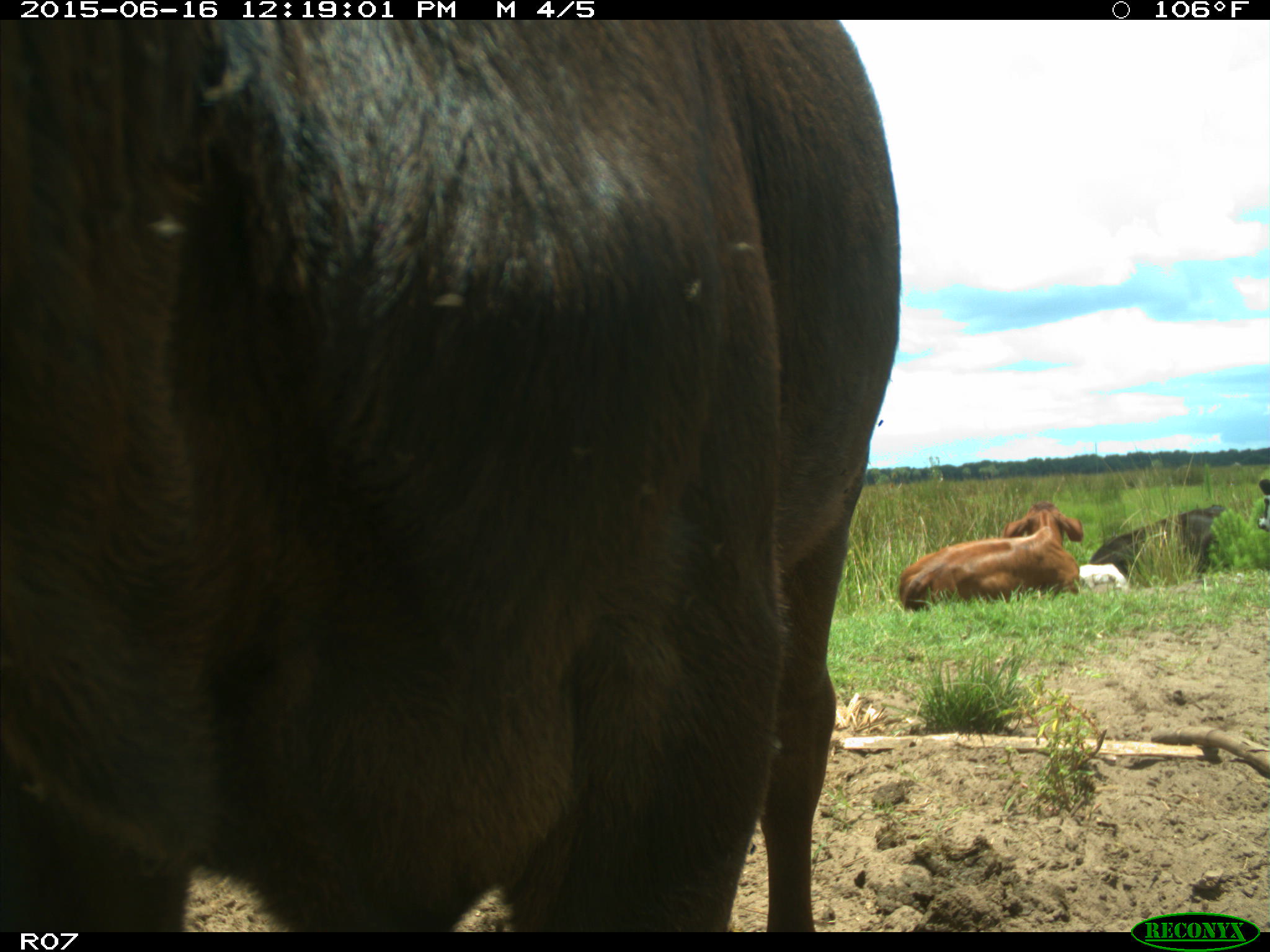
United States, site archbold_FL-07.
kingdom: Animalia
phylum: Chordata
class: Mammalia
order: Artiodactyla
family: Bovidae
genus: Bos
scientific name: Bos taurus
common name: domestic cow